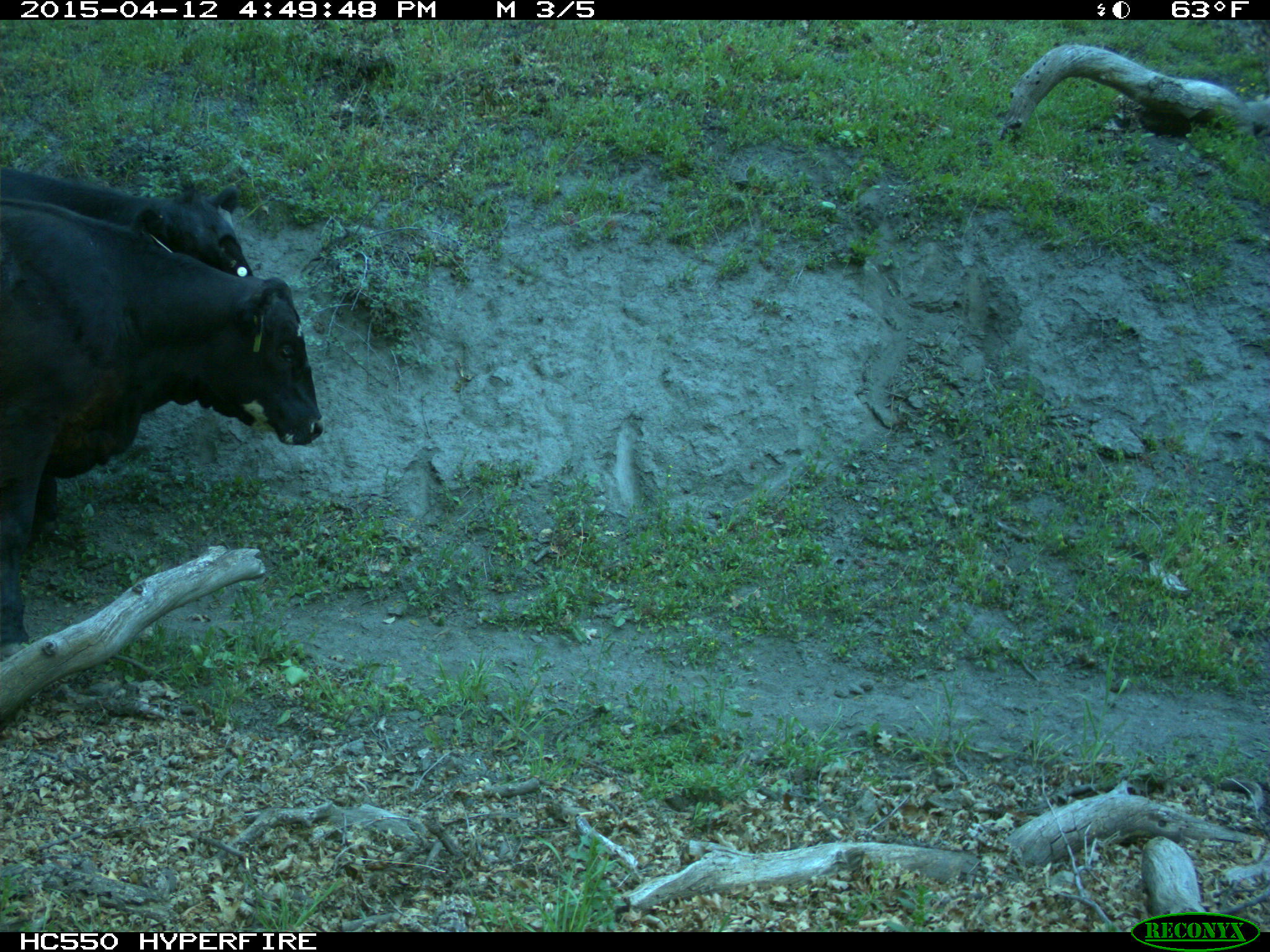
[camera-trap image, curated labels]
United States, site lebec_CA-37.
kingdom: Animalia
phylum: Chordata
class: Mammalia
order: Artiodactyla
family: Bovidae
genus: Bos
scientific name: Bos taurus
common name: domestic cow